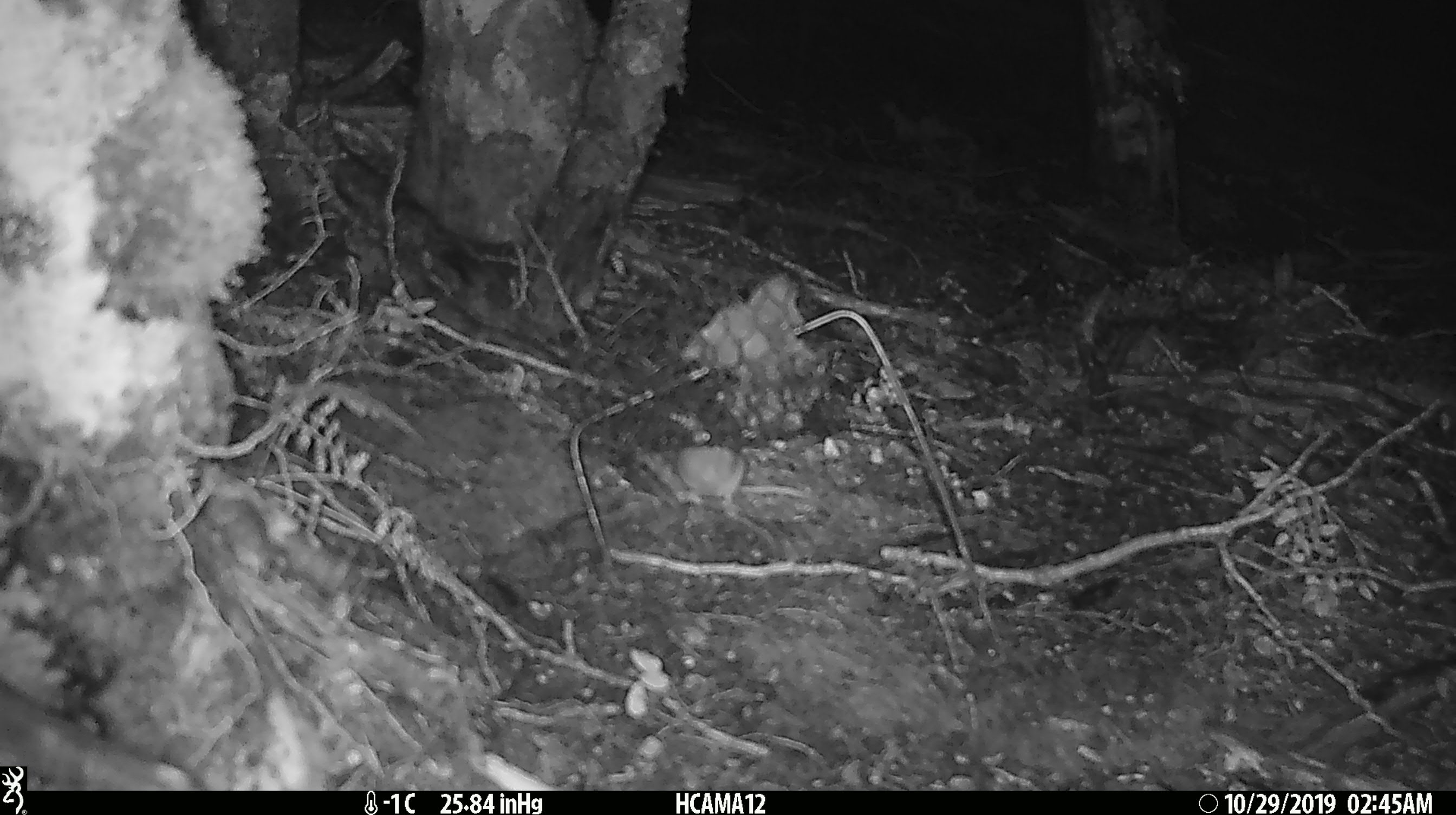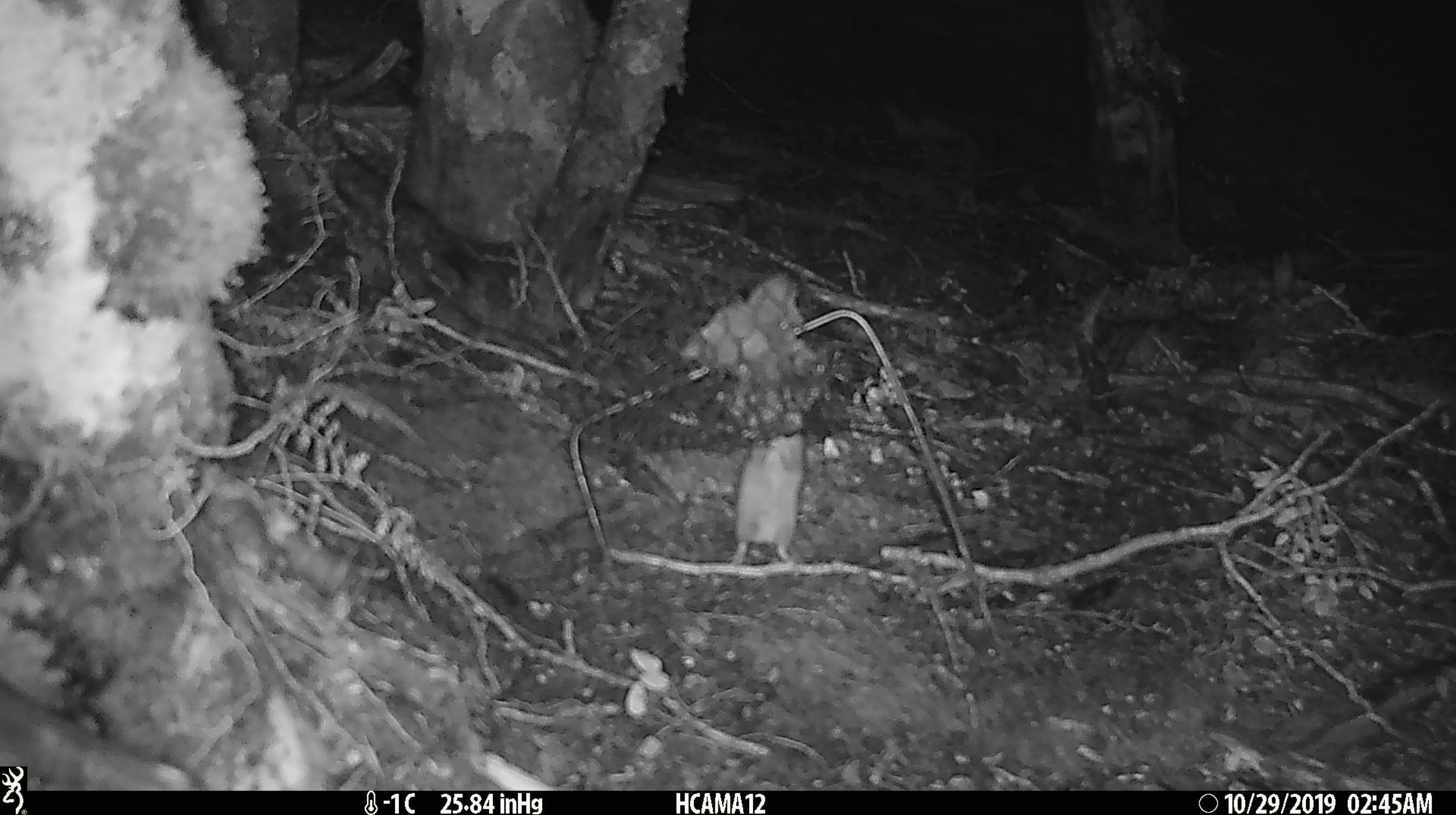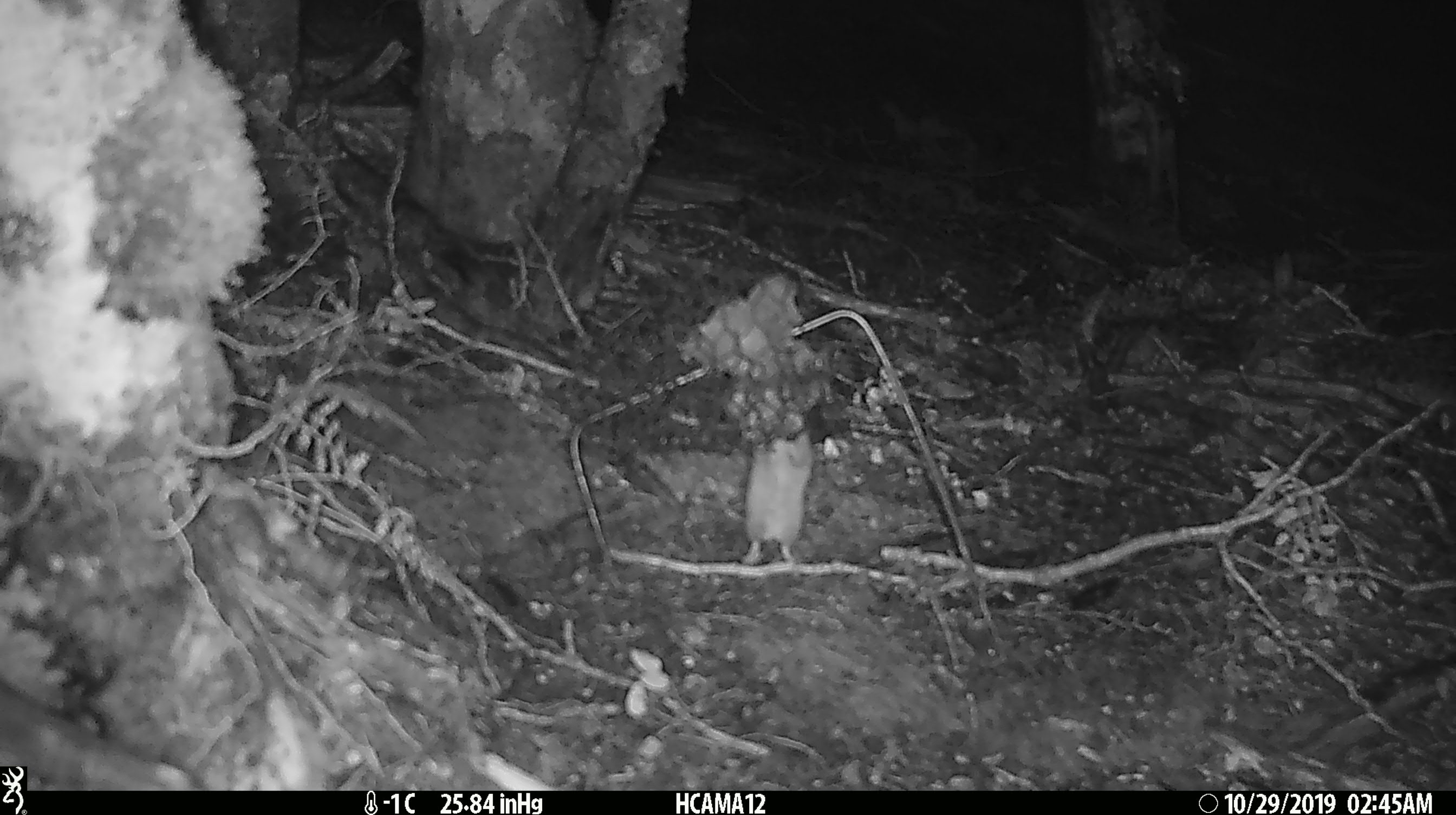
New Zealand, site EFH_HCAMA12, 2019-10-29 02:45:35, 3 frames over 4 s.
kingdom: Animalia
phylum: Chordata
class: Mammalia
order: Rodentia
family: Muridae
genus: Mus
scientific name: Mus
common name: mouse